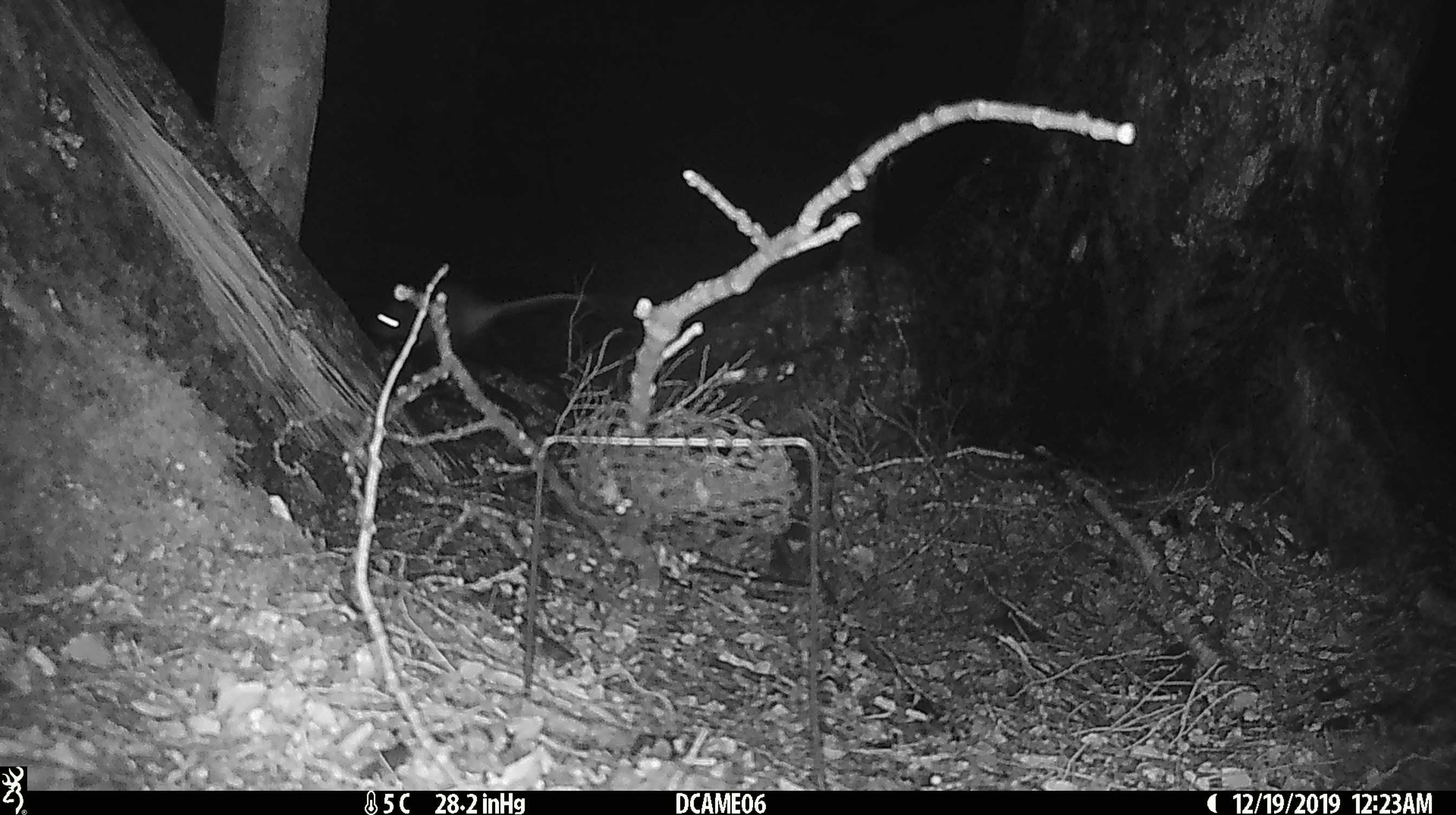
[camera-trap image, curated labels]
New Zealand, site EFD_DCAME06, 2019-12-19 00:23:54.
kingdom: Animalia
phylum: Chordata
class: Mammalia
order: Rodentia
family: Muridae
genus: Rattus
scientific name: Rattus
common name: rat